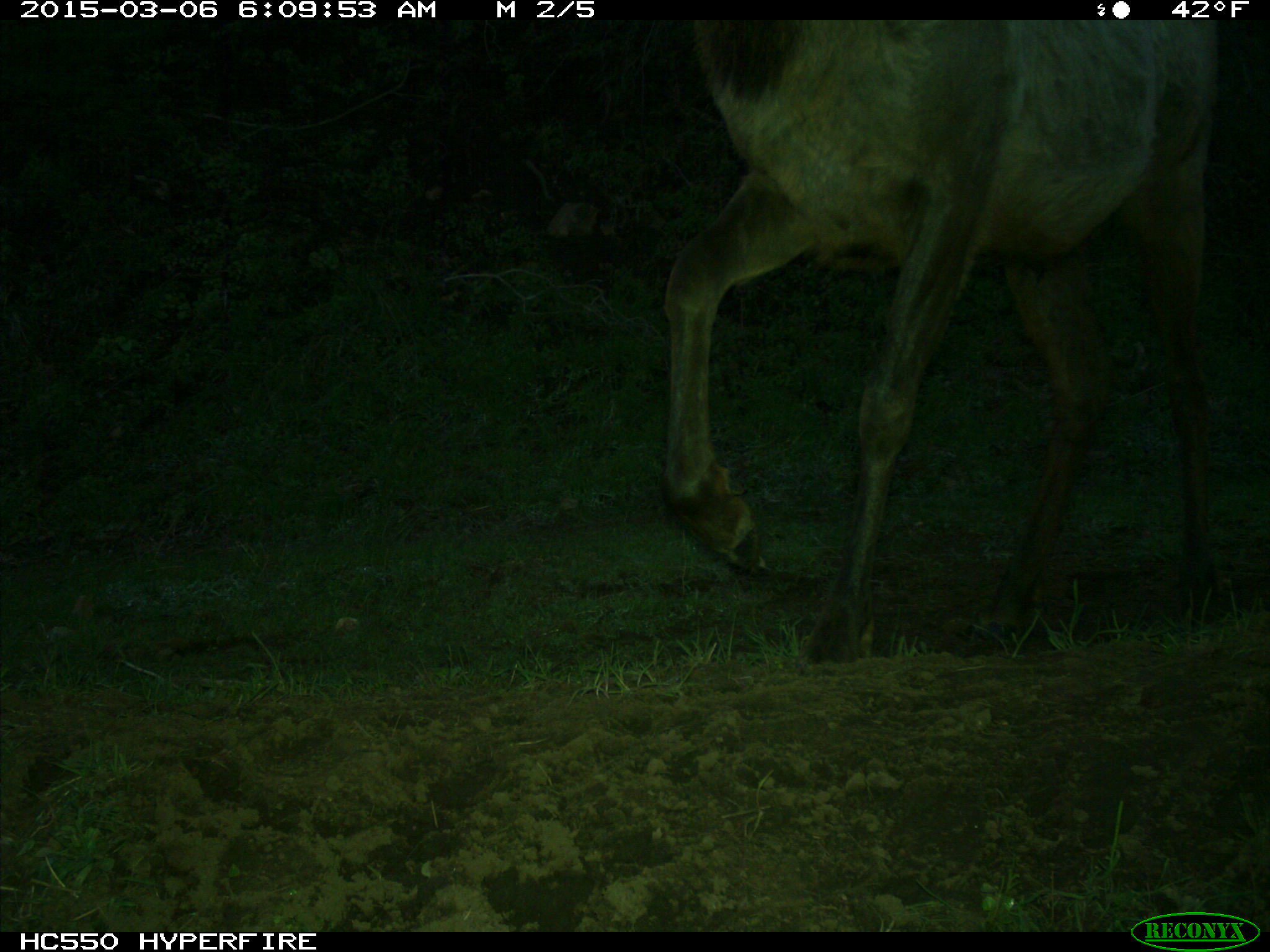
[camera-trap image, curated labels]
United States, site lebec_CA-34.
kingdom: Animalia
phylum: Chordata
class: Mammalia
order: Artiodactyla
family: Cervidae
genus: Cervus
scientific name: Cervus canadensis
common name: elk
Cervus canadensis (elk).